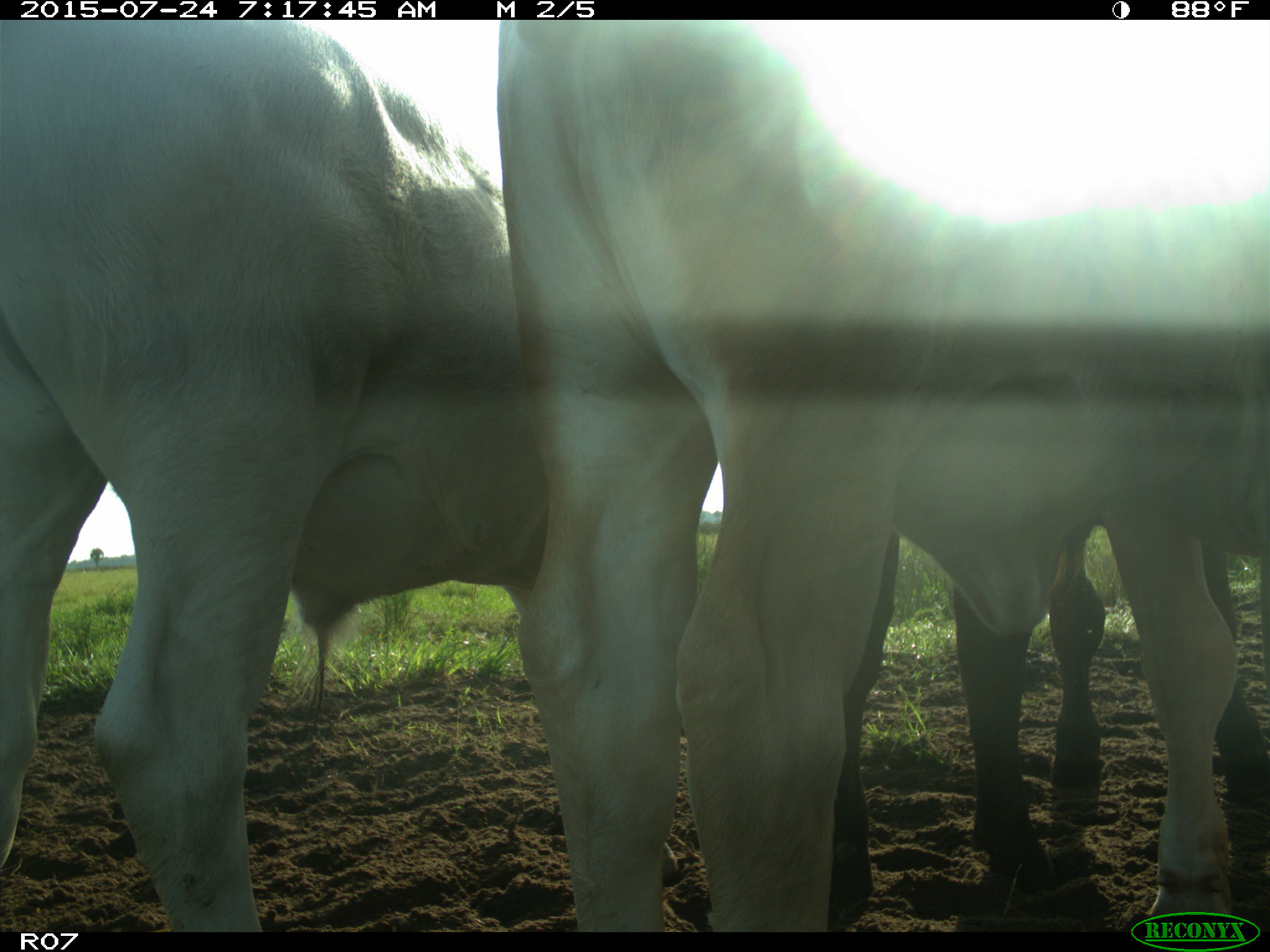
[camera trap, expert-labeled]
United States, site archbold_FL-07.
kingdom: Animalia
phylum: Chordata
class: Mammalia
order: Artiodactyla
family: Bovidae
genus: Bos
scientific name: Bos taurus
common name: domestic cow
Bos taurus (domestic cow).